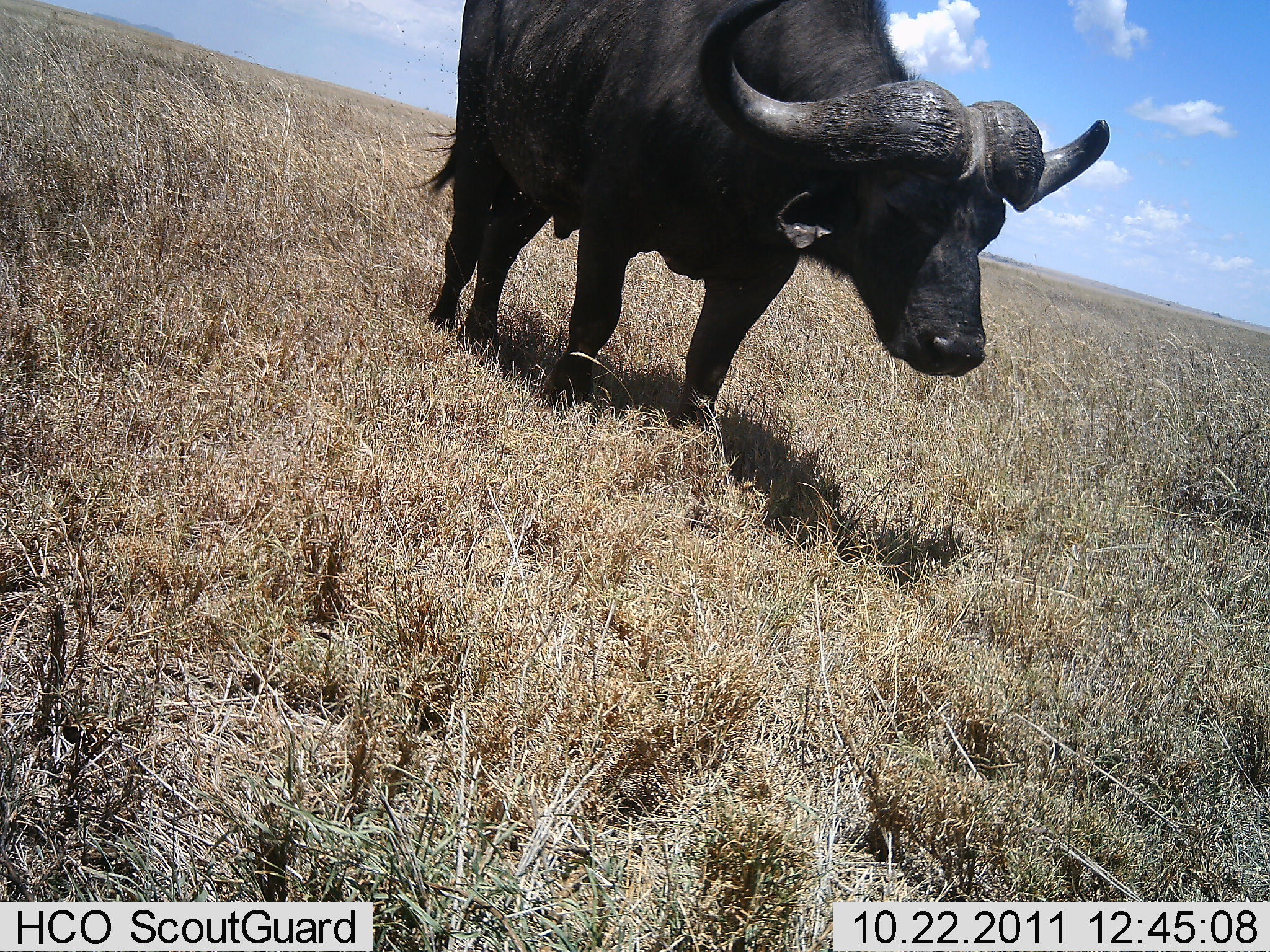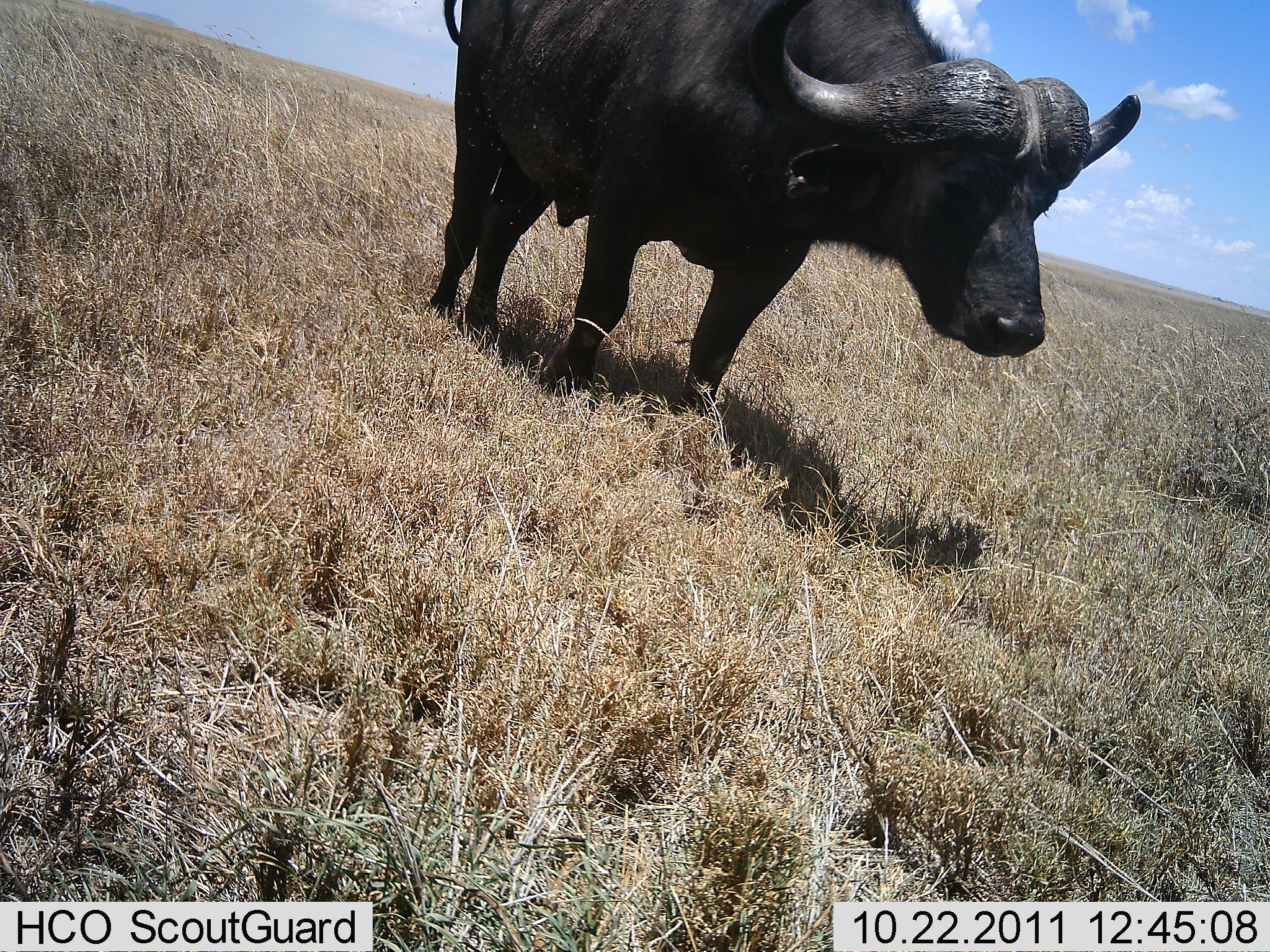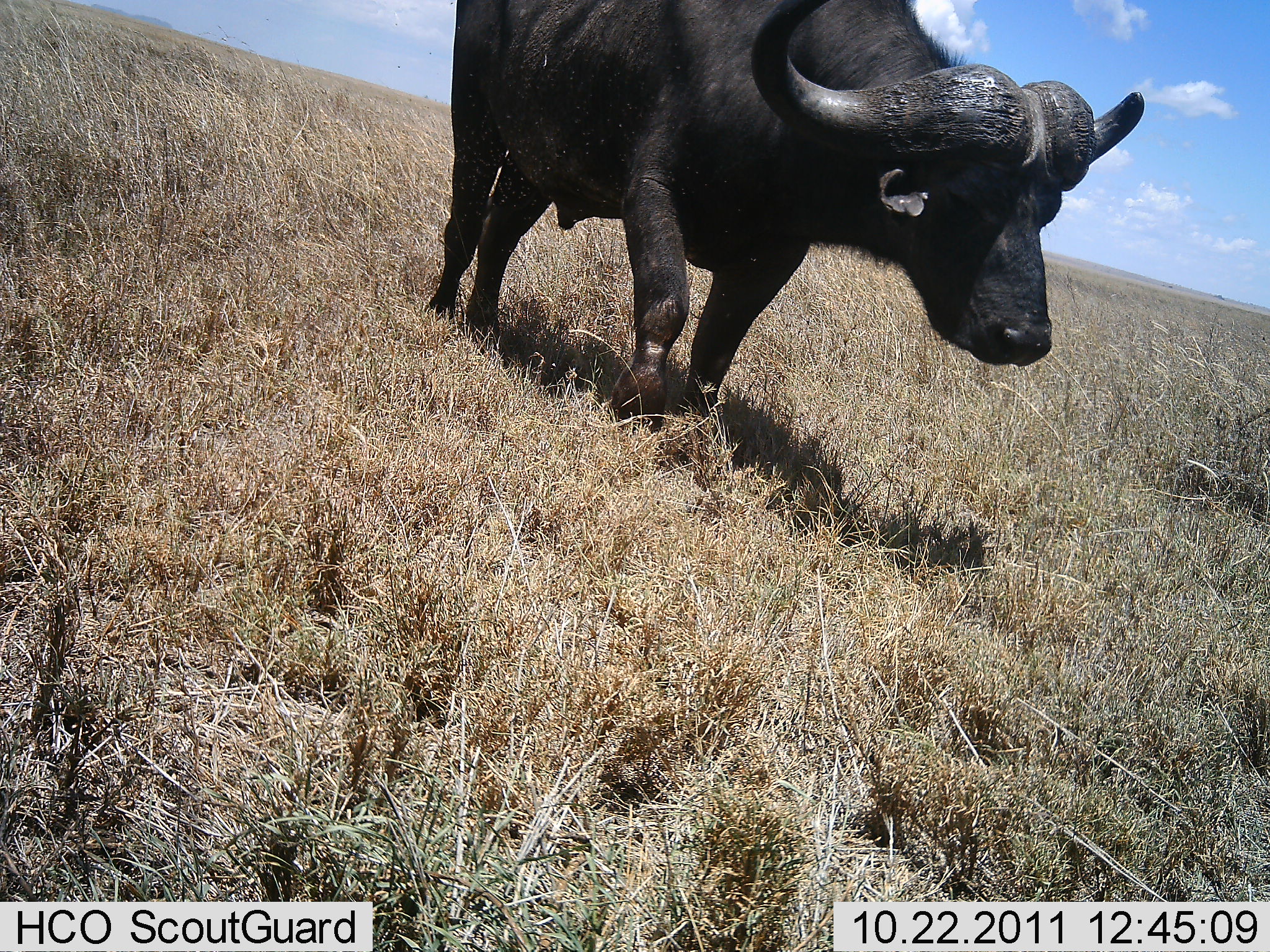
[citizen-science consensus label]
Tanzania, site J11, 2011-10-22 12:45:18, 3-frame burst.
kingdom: Animalia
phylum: Chordata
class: Mammalia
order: Artiodactyla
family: Bovidae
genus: Syncerus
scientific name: Syncerus caffer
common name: cape buffalo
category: buffalo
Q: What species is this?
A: Buffalo (cape buffalo) (Syncerus caffer).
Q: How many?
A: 1.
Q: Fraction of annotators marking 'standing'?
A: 69%.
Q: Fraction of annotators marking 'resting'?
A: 0%.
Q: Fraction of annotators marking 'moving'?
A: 31%.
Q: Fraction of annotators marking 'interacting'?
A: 0%.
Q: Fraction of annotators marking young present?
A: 0%.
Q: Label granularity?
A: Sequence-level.